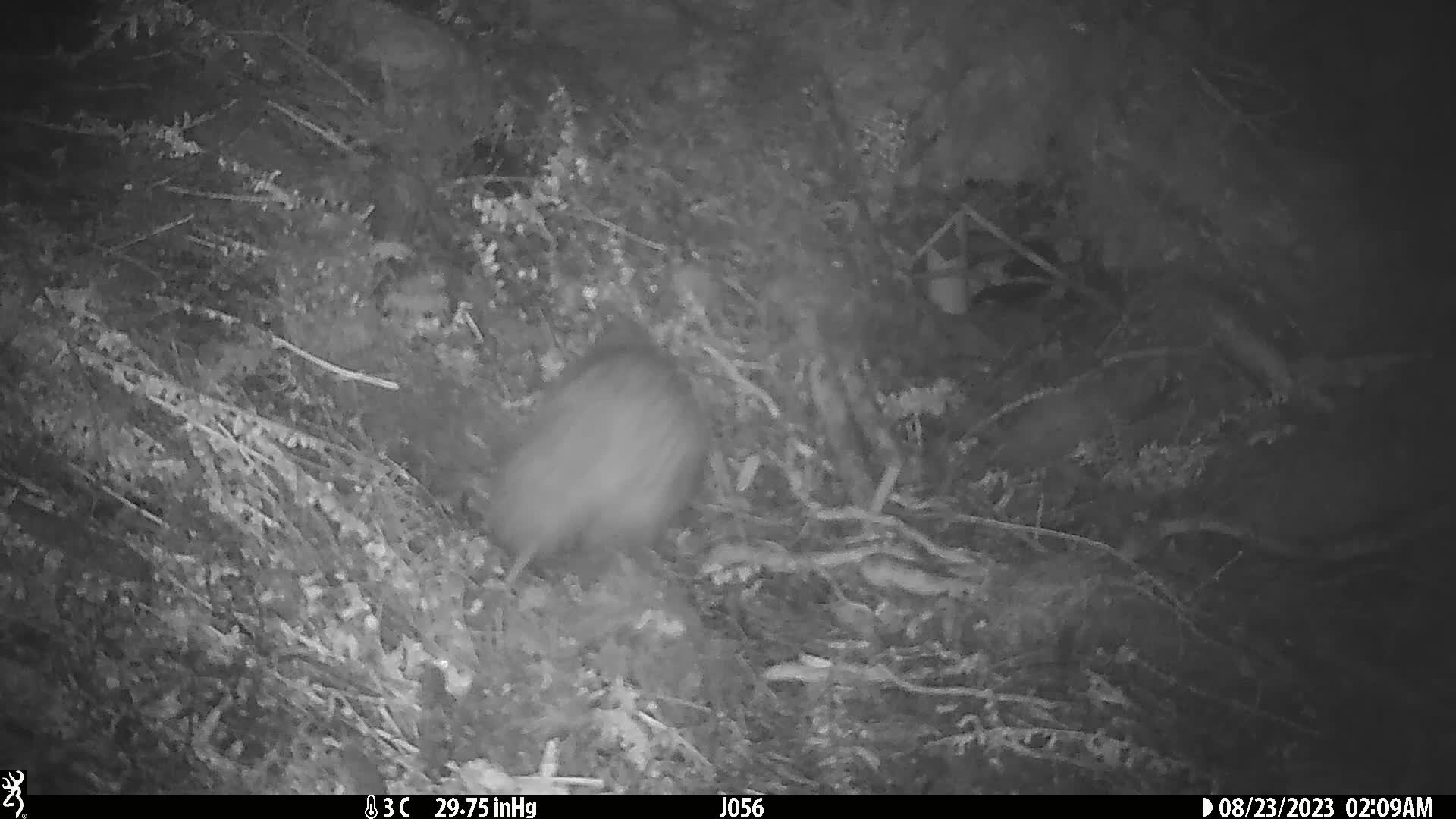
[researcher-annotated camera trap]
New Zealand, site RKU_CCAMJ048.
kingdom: Animalia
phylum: Chordata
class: Aves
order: Apterygiformes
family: Apterygidae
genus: Apteryx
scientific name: Apteryx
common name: kiwi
Kiwi (Apteryx).